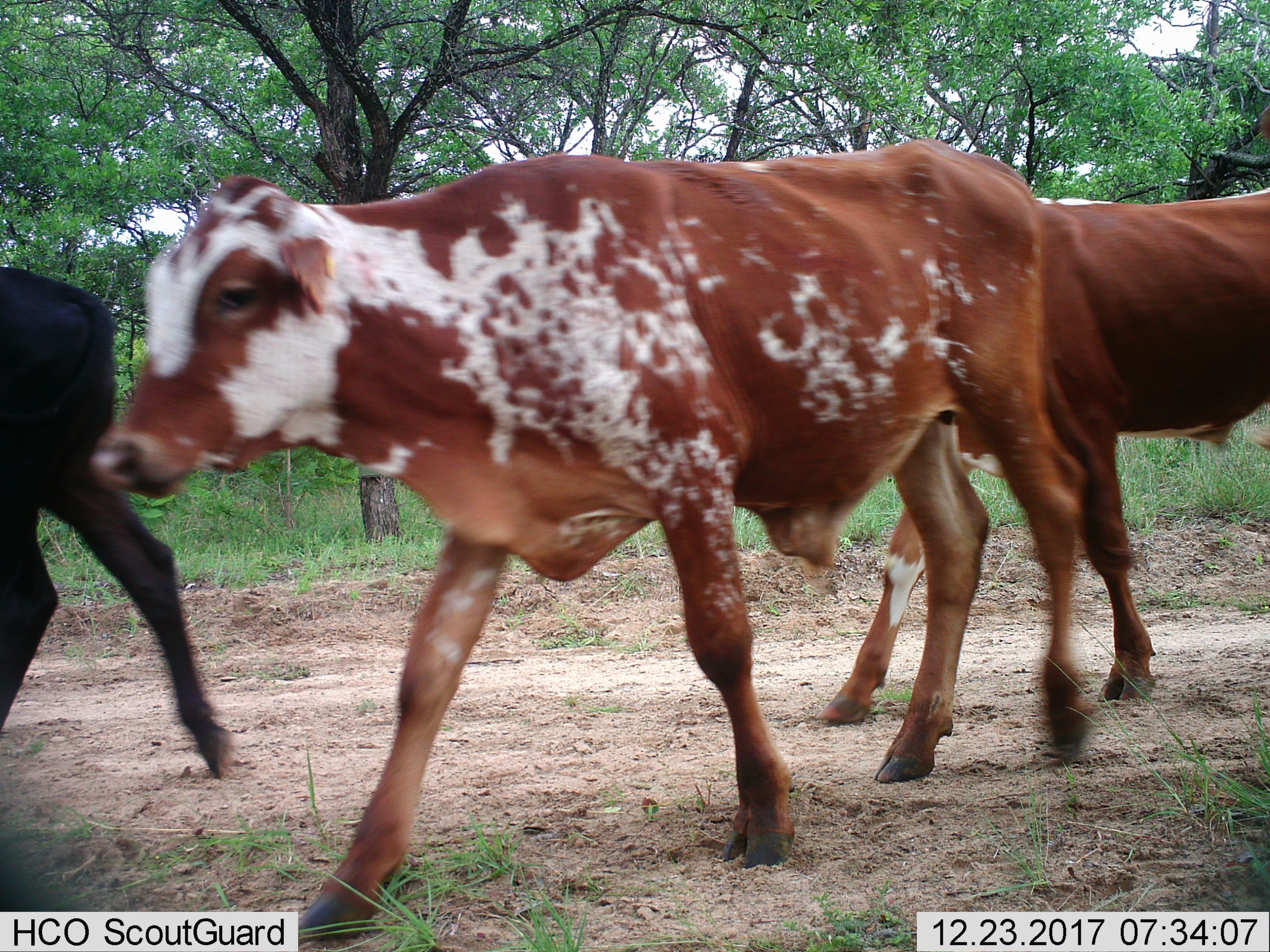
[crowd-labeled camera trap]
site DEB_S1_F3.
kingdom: Animalia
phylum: Chordata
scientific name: Vertebrata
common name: domestic animal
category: domesticanimal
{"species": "domesticanimal (domestic animal) (Vertebrata)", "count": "3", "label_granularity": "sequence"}